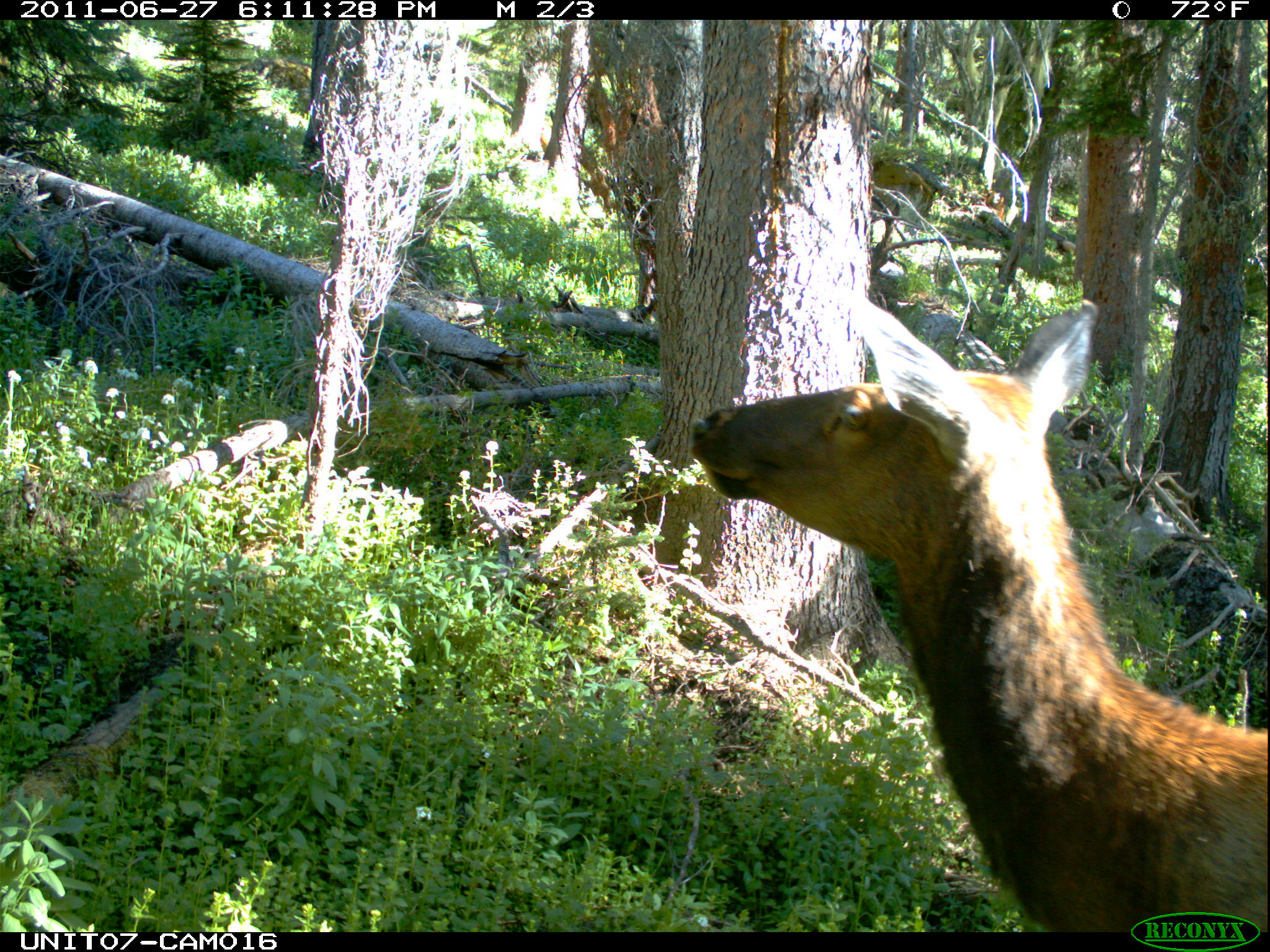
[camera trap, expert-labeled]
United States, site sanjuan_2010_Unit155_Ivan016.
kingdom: Animalia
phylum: Chordata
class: Mammalia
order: Artiodactyla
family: Cervidae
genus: Cervus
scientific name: Cervus elaphus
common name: red deer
Cervus elaphus (red deer).